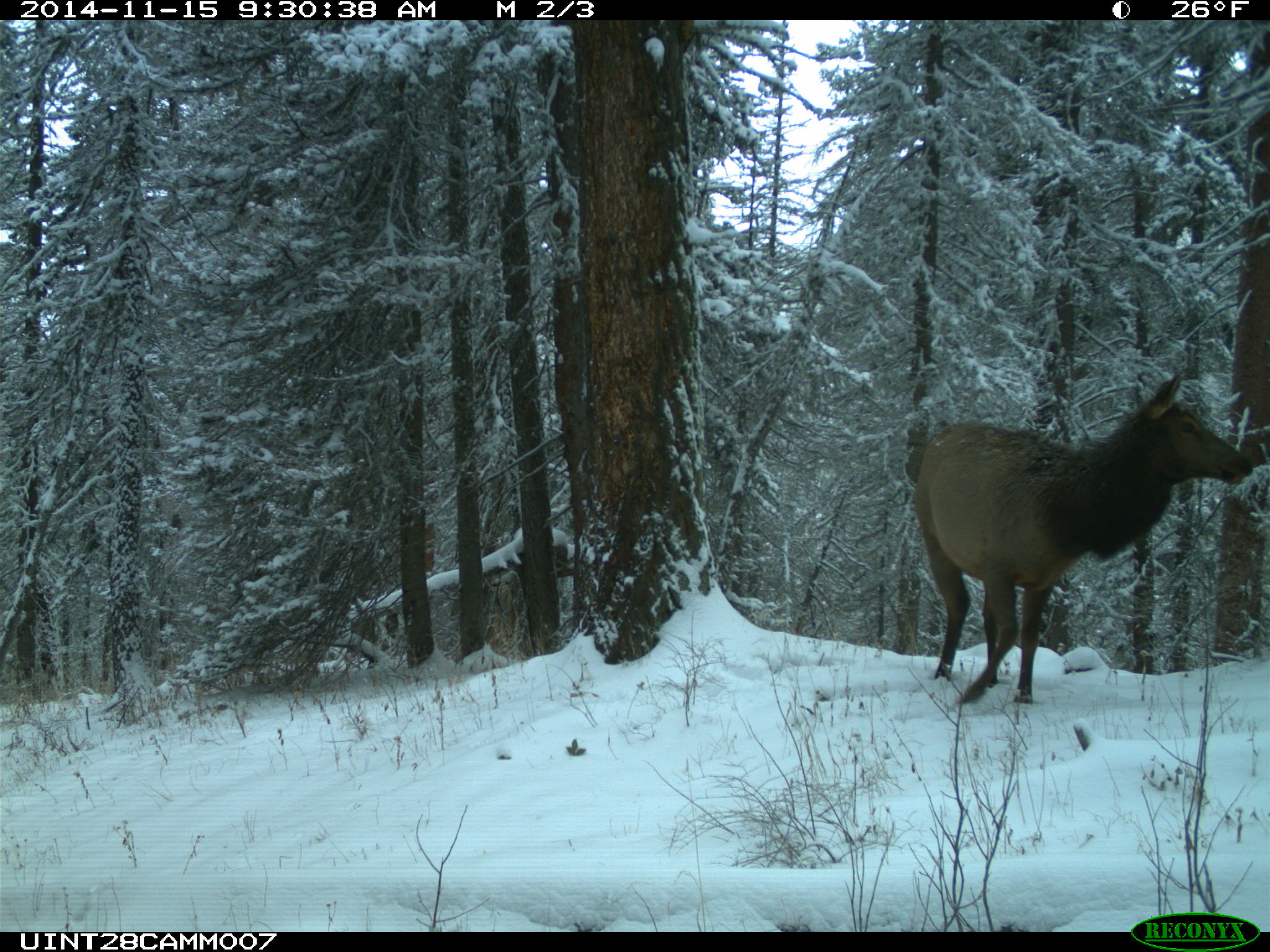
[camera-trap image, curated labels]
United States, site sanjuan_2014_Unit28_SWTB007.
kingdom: Animalia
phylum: Chordata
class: Mammalia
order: Artiodactyla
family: Cervidae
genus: Cervus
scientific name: Cervus elaphus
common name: red deer